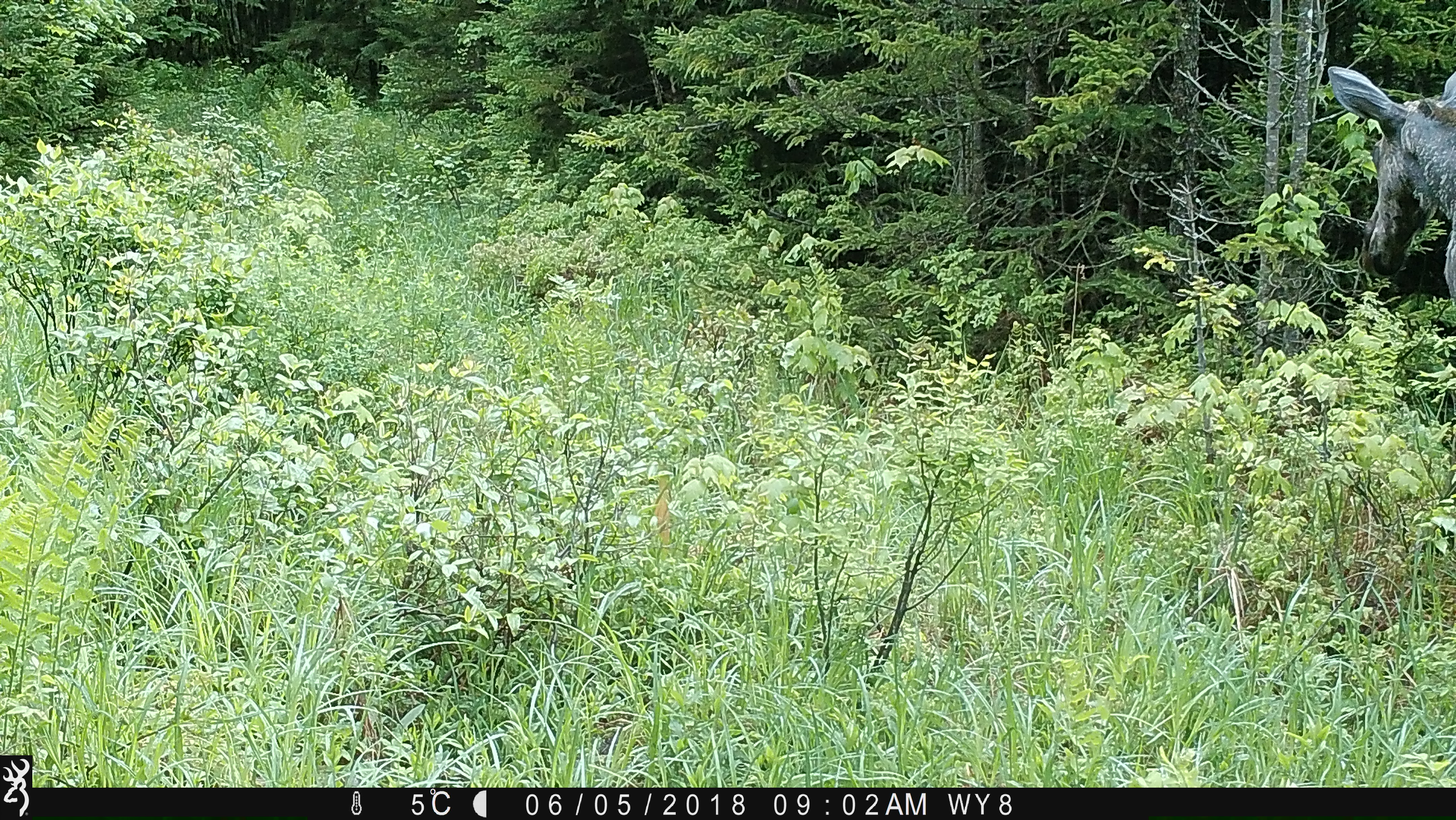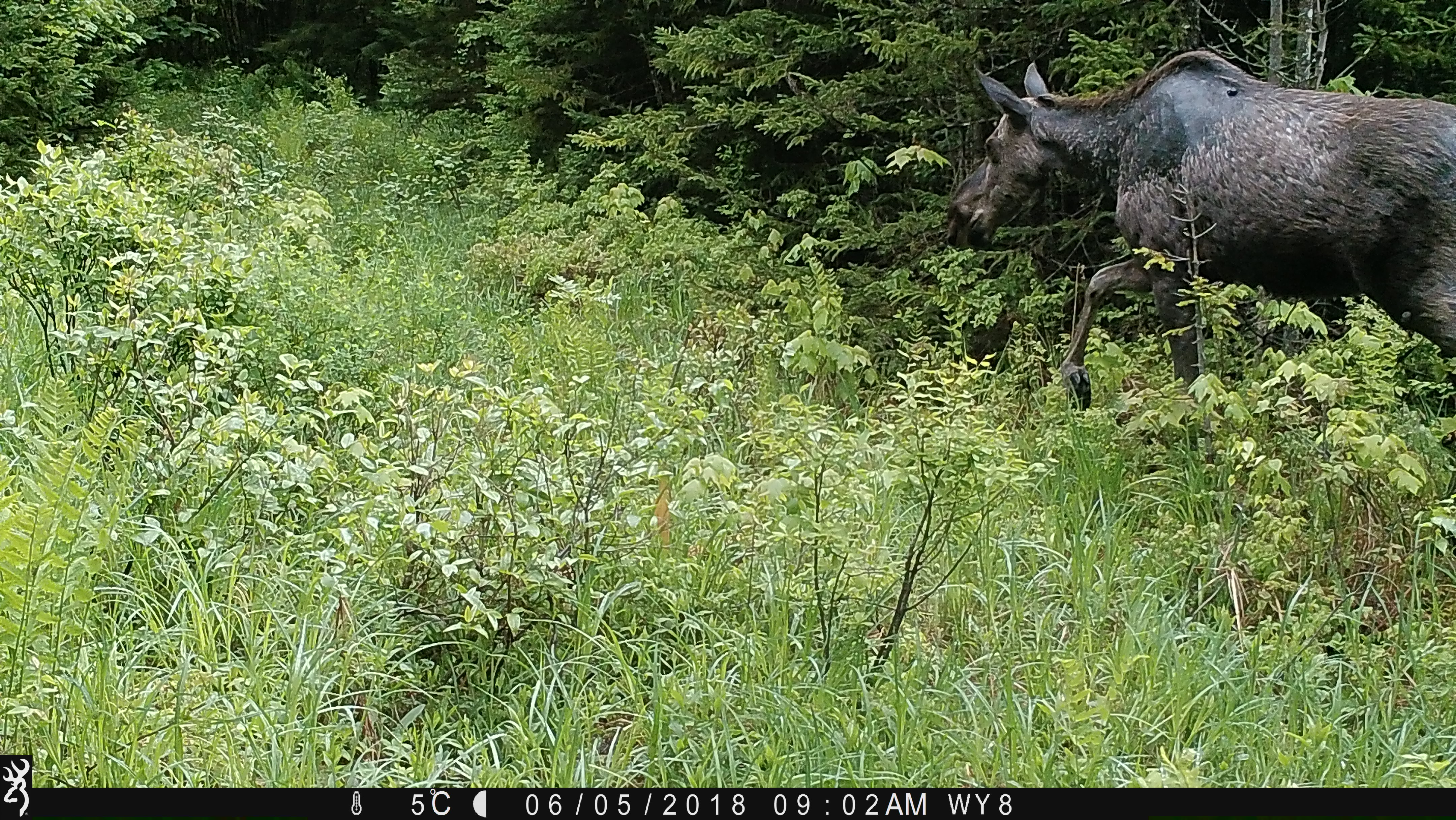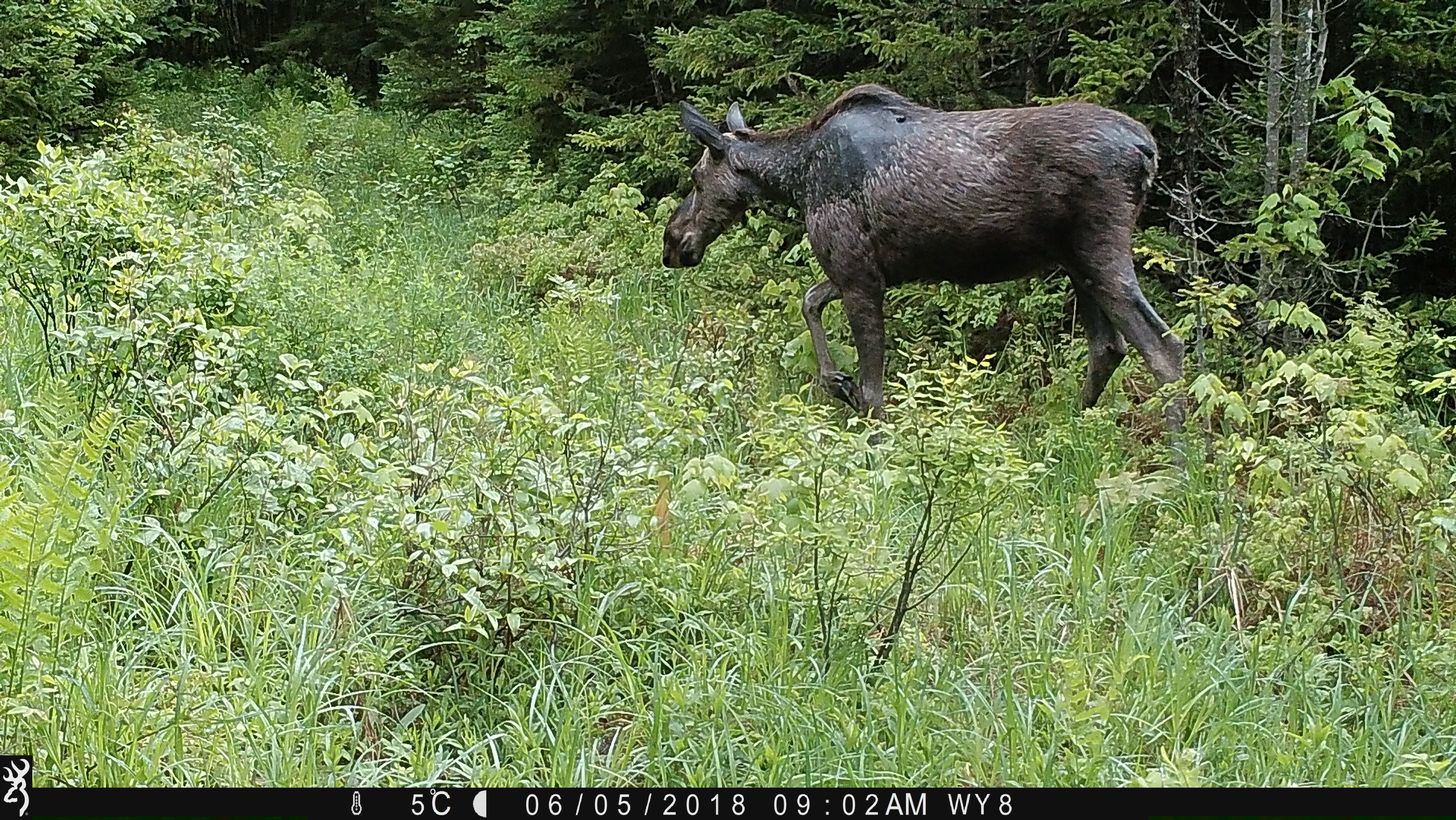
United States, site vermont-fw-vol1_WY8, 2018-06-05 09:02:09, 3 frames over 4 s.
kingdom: Animalia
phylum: Chordata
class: Mammalia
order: Artiodactyla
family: Cervidae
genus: Alces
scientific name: Alces alces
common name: moose